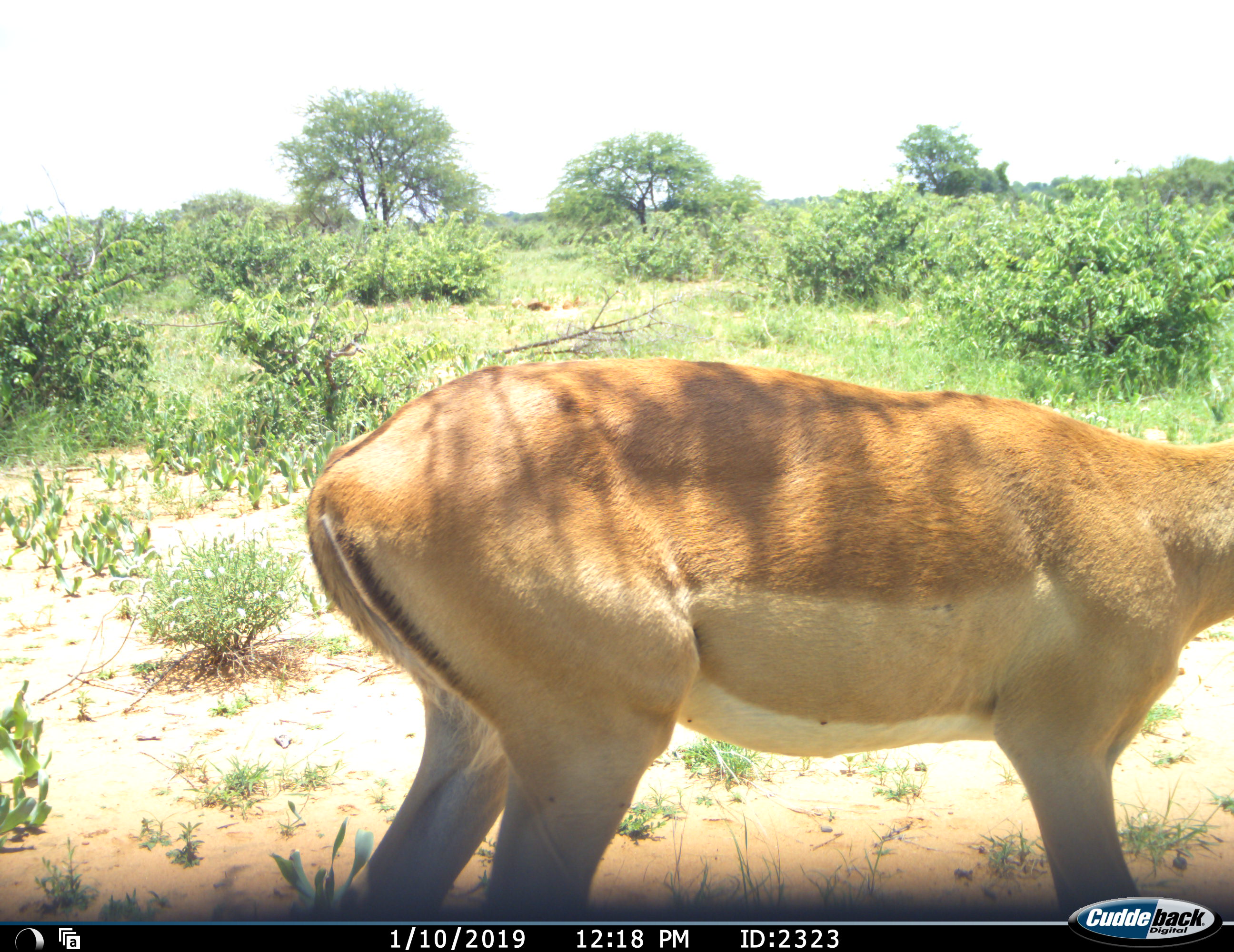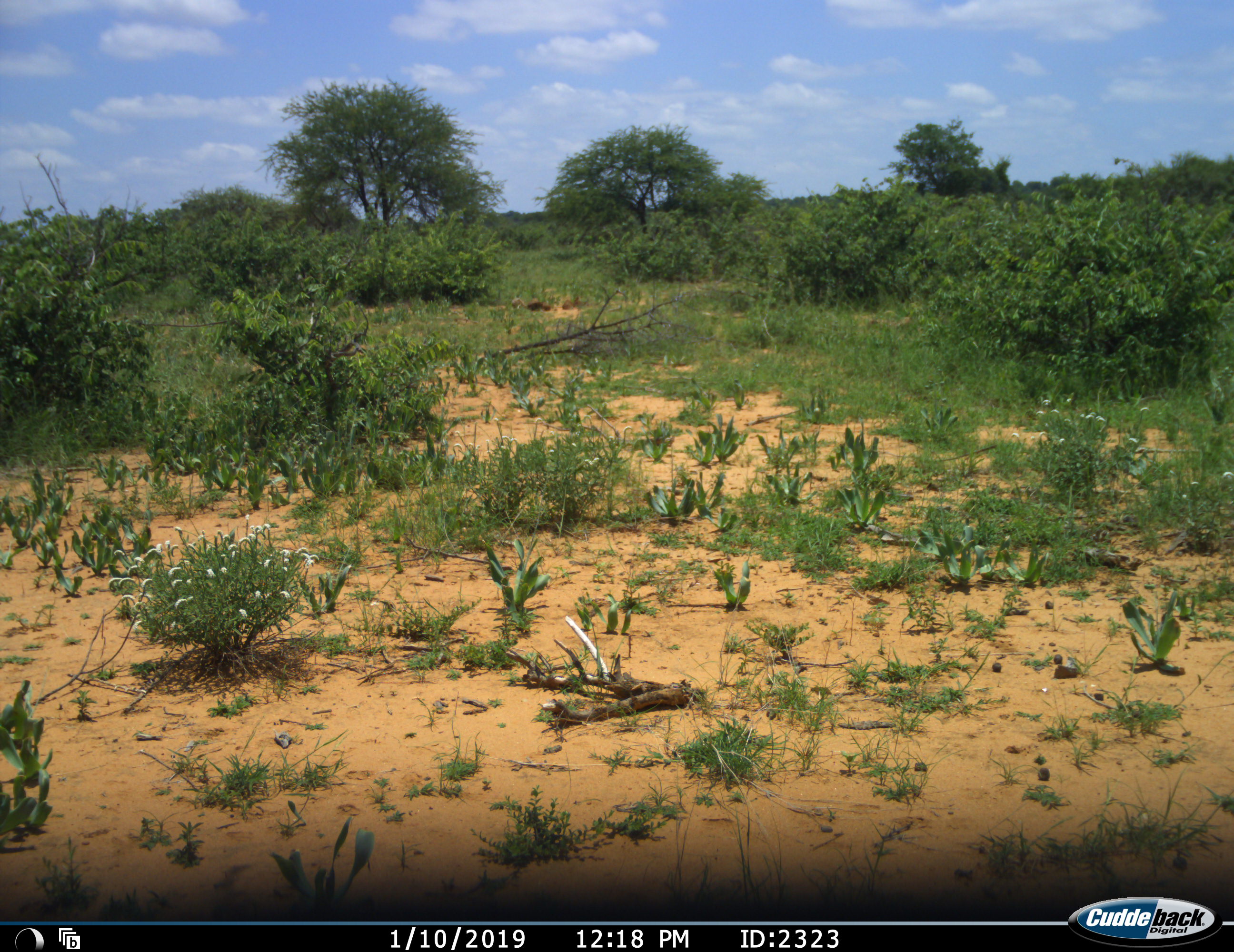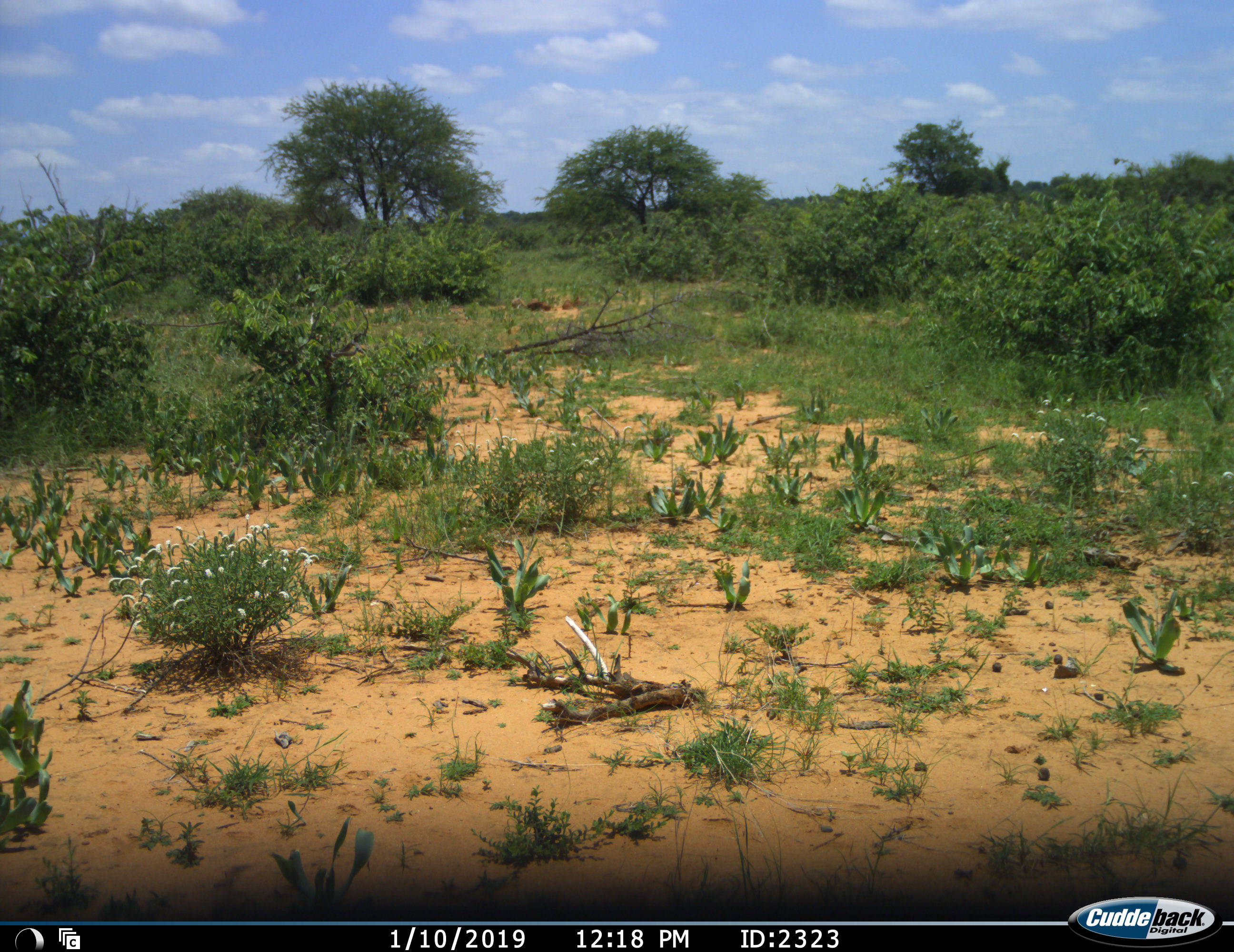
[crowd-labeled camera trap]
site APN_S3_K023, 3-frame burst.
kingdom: Animalia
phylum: Chordata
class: Mammalia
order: Artiodactyla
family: Bovidae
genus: Aepyceros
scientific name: Aepyceros melampus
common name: impala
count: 1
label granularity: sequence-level